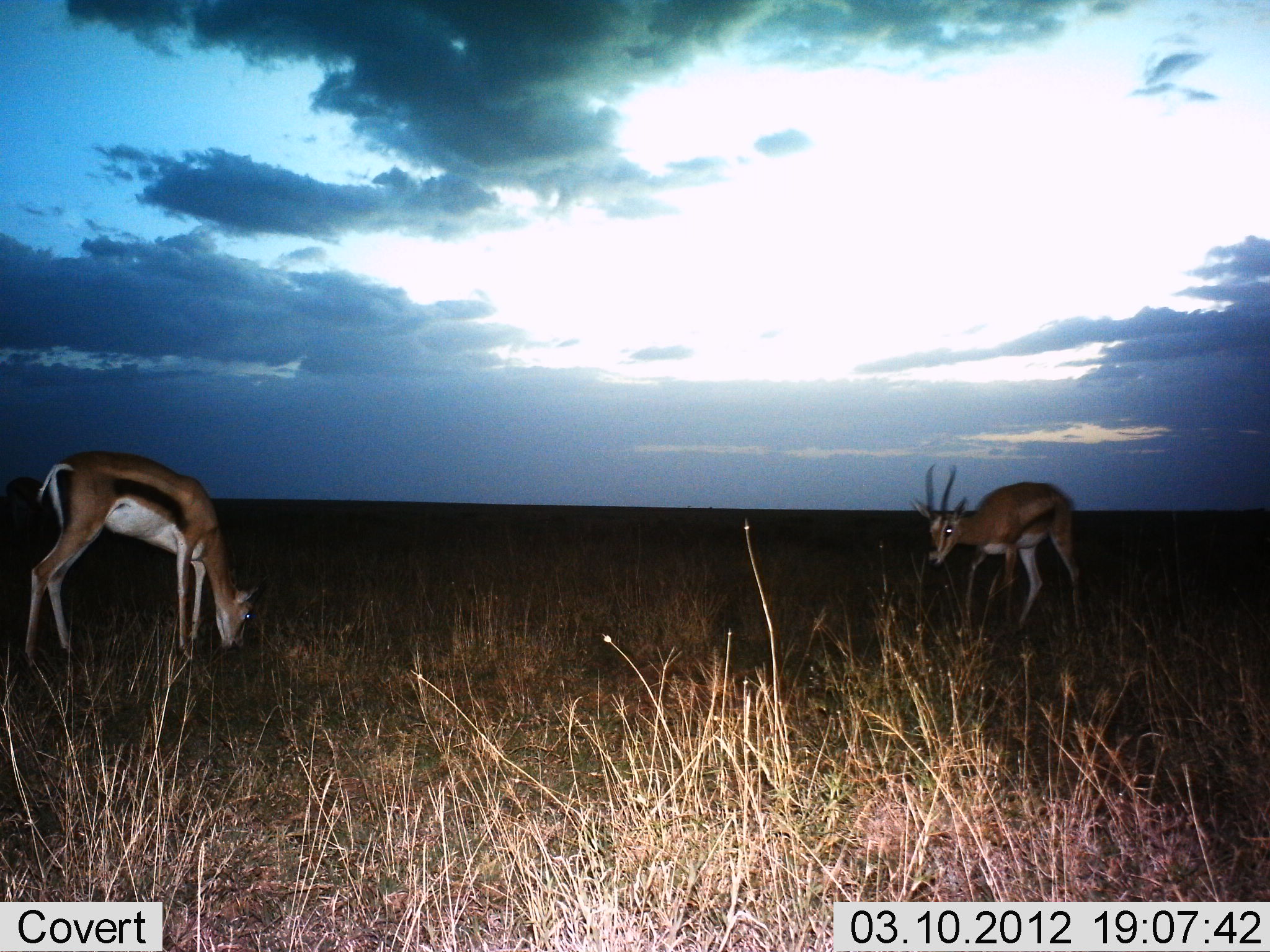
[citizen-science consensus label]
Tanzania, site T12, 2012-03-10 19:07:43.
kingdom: Animalia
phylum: Chordata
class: Mammalia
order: Artiodactyla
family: Bovidae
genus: Eudorcas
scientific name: Eudorcas thomsonii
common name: thomson's gazelle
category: gazellethomsons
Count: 2.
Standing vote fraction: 69%.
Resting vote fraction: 0%.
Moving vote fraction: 23%.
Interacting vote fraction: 0%.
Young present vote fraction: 8%.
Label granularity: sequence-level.